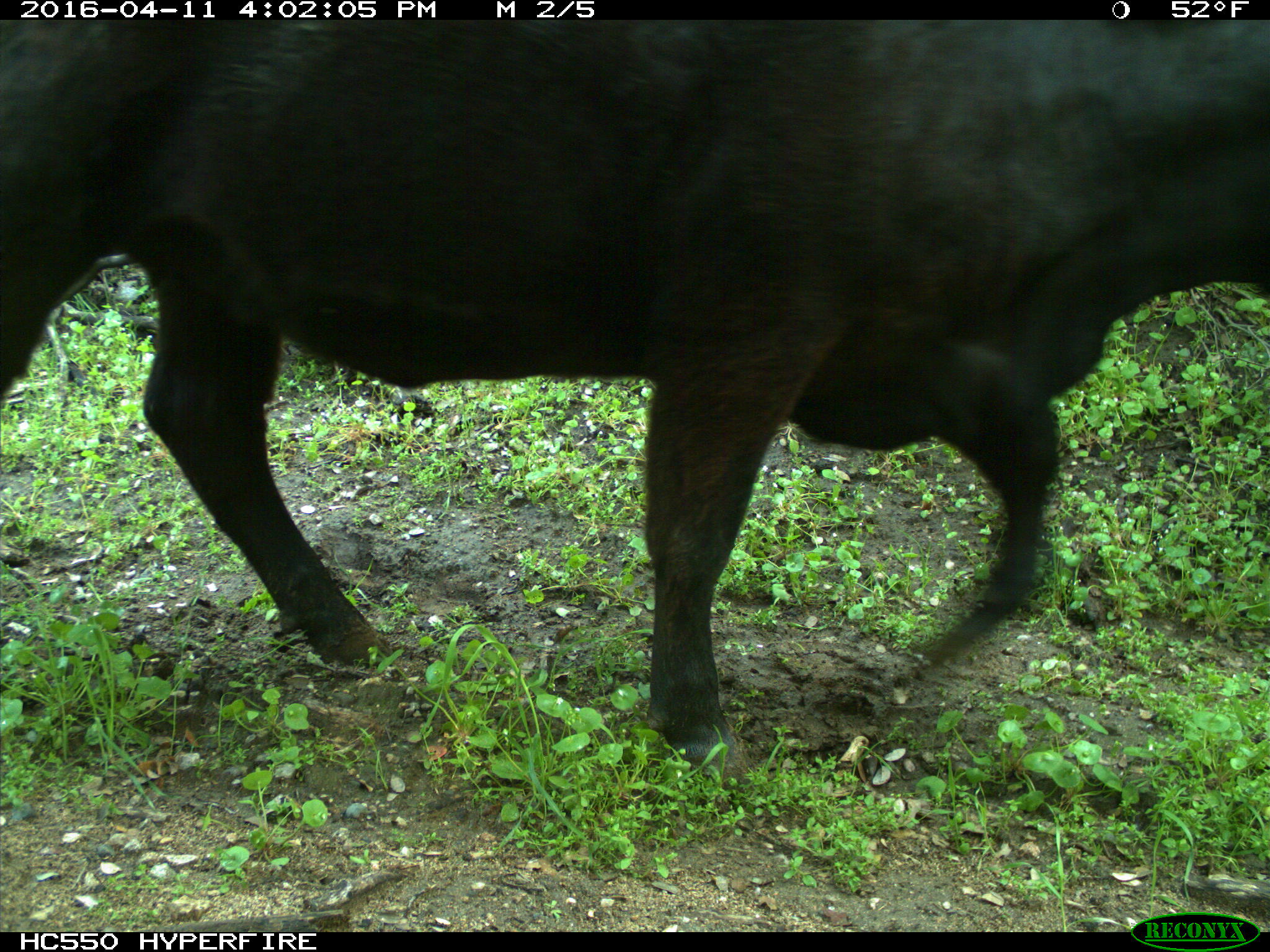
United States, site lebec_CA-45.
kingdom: Animalia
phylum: Chordata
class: Mammalia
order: Artiodactyla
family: Bovidae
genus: Bos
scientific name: Bos taurus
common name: domestic cow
Bos taurus (domestic cow).